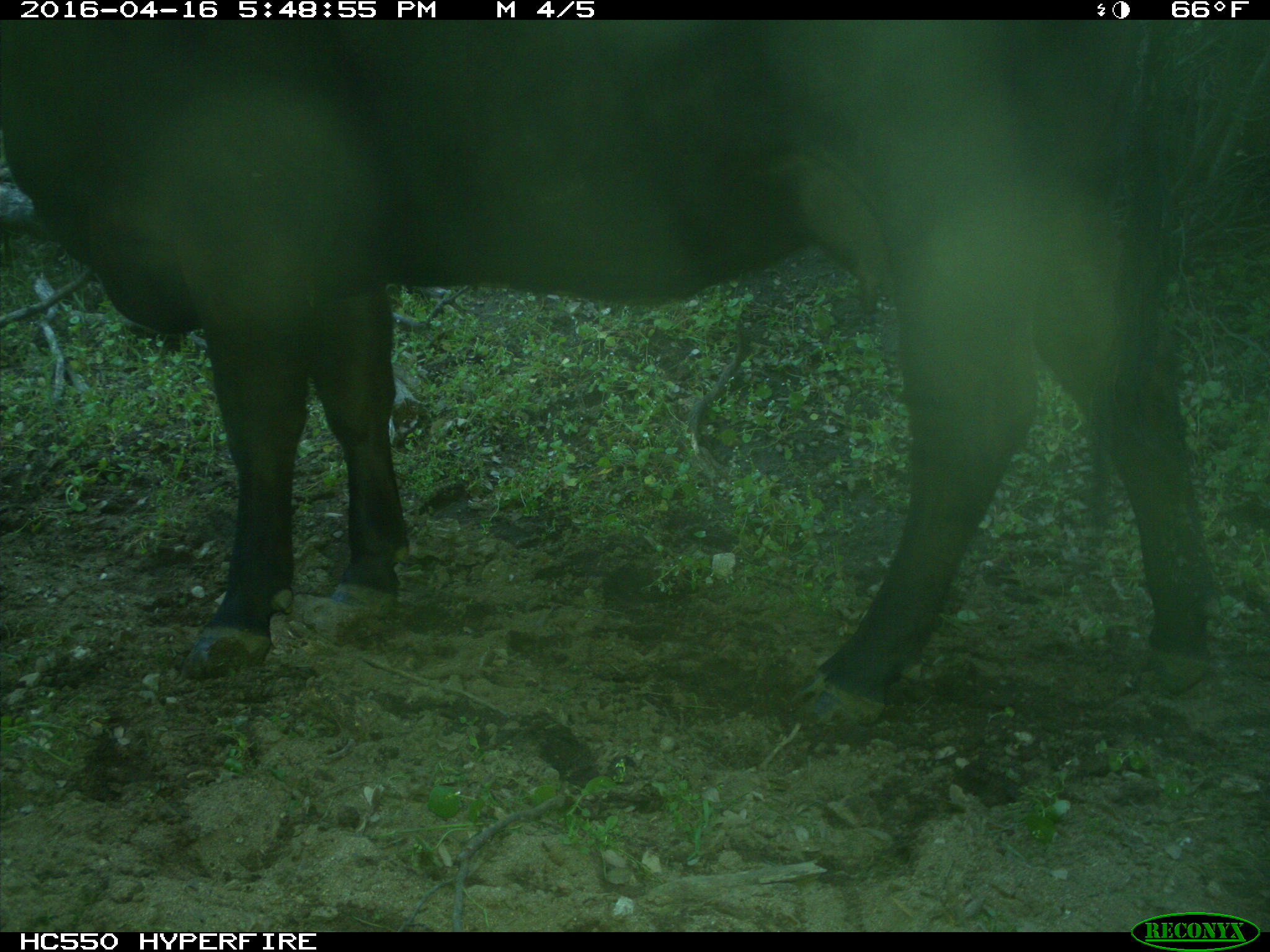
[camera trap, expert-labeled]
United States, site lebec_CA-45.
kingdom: Animalia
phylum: Chordata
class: Mammalia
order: Artiodactyla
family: Bovidae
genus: Bos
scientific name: Bos taurus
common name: domestic cow